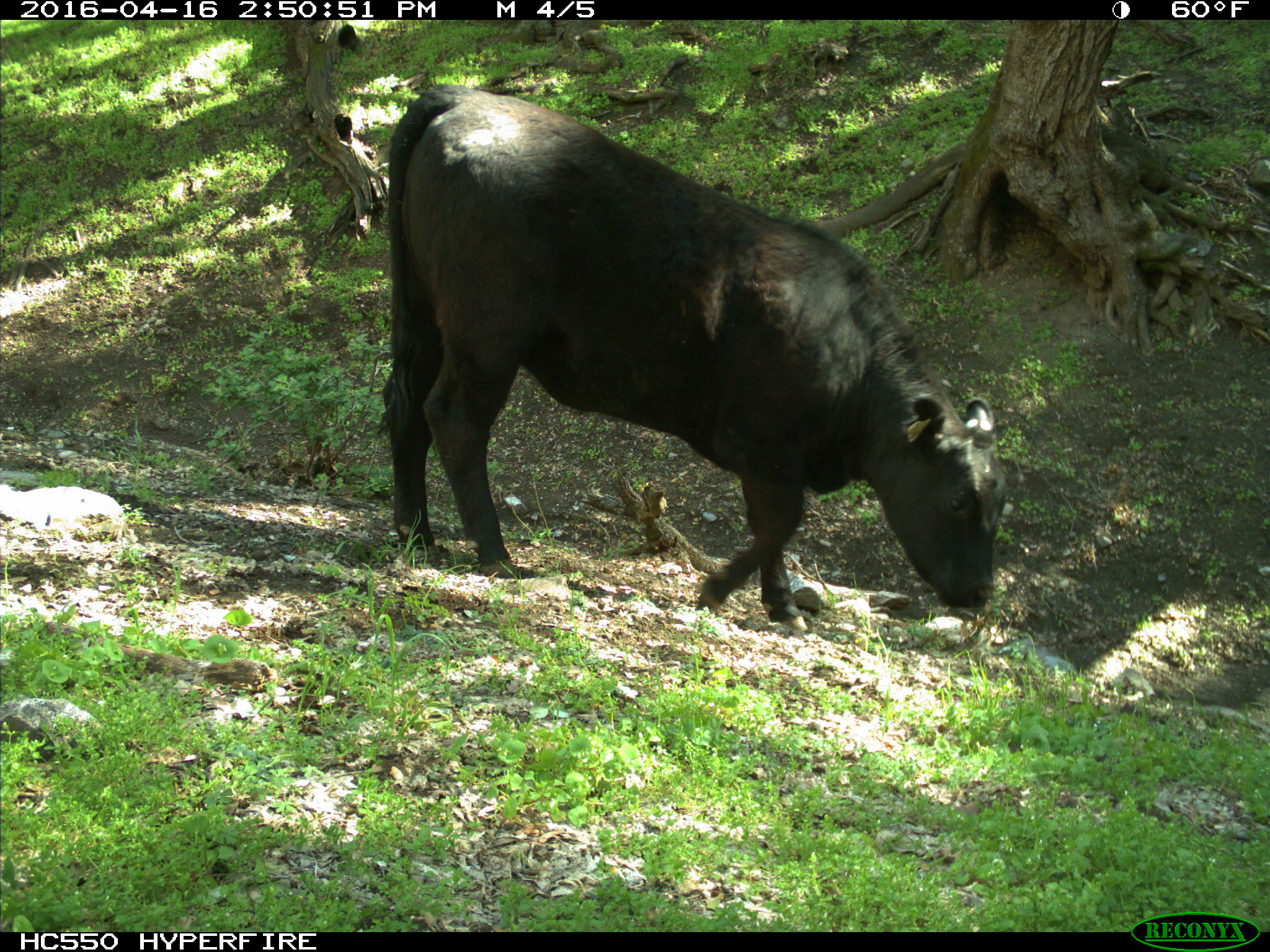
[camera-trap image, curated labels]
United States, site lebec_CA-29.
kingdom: Animalia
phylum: Chordata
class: Mammalia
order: Artiodactyla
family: Bovidae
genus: Bos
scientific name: Bos taurus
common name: domestic cow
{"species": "Bos taurus (domestic cow)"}